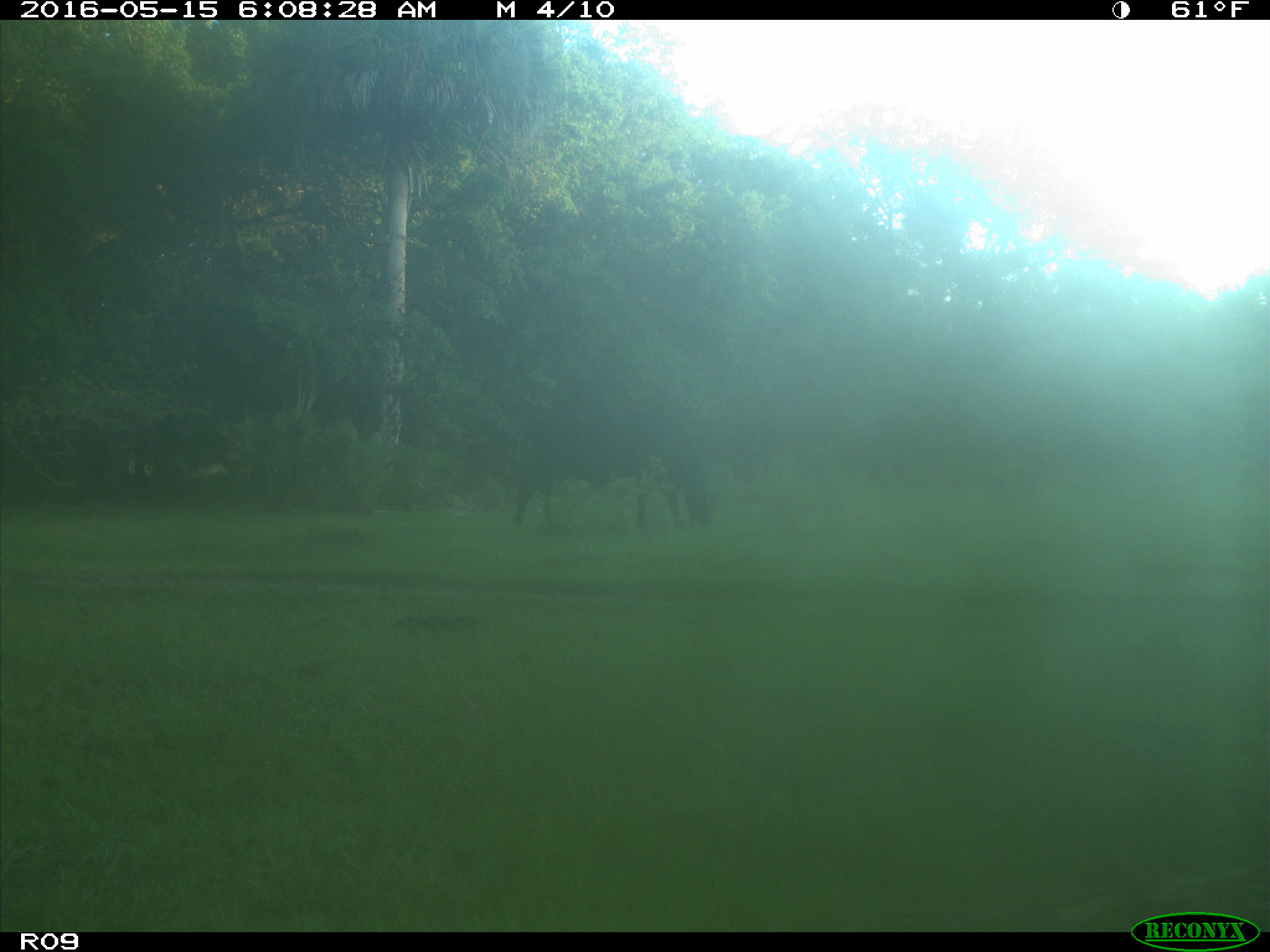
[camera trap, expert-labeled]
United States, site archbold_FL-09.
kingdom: Animalia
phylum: Chordata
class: Mammalia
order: Artiodactyla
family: Bovidae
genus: Bos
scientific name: Bos taurus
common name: domestic cow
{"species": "Bos taurus (domestic cow)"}